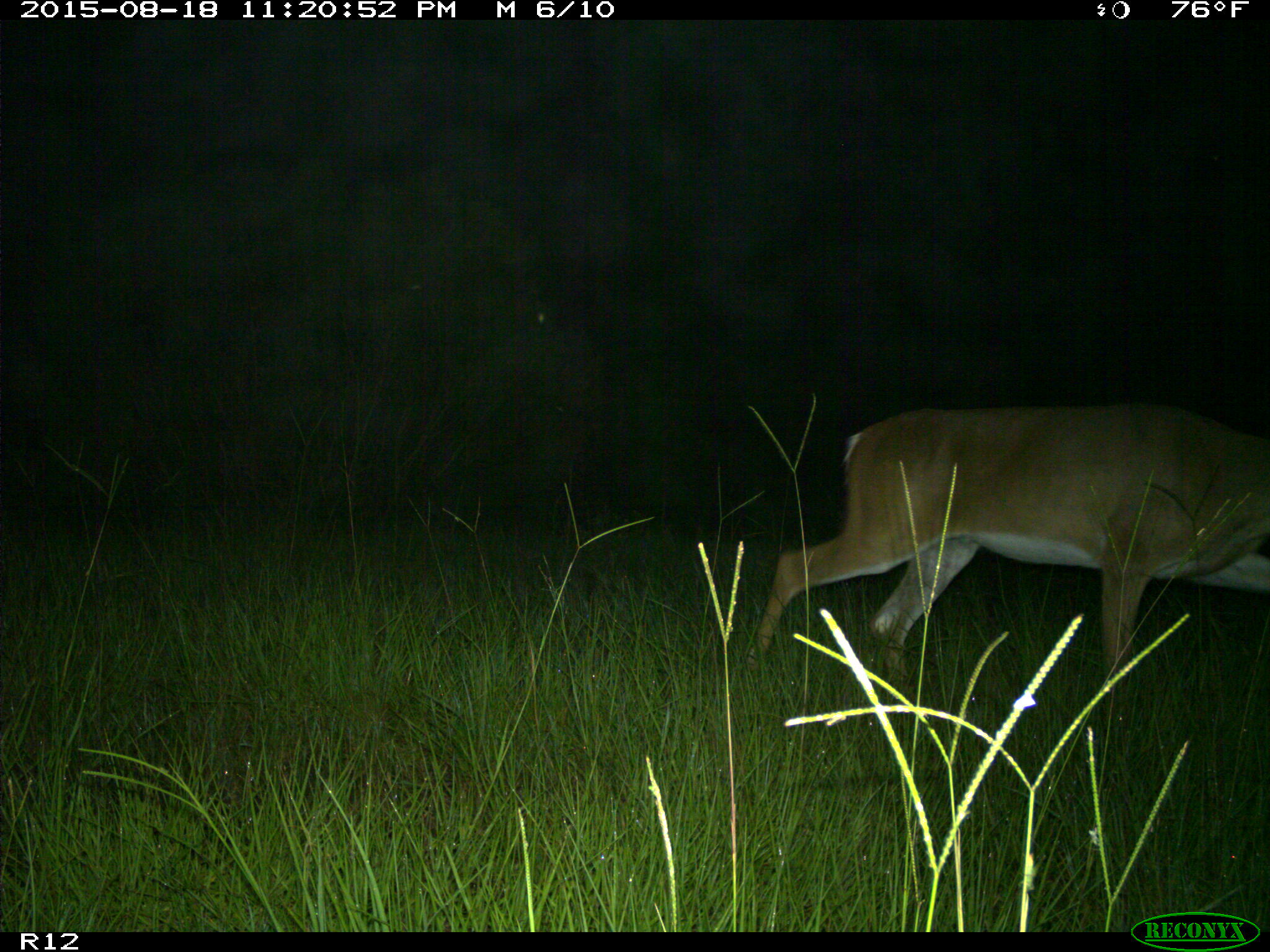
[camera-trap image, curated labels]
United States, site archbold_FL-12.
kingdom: Animalia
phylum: Chordata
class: Mammalia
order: Artiodactyla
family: Cervidae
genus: Odocoileus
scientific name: Odocoileus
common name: deer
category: unidentified deer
Unidentified deer (deer) (Odocoileus).